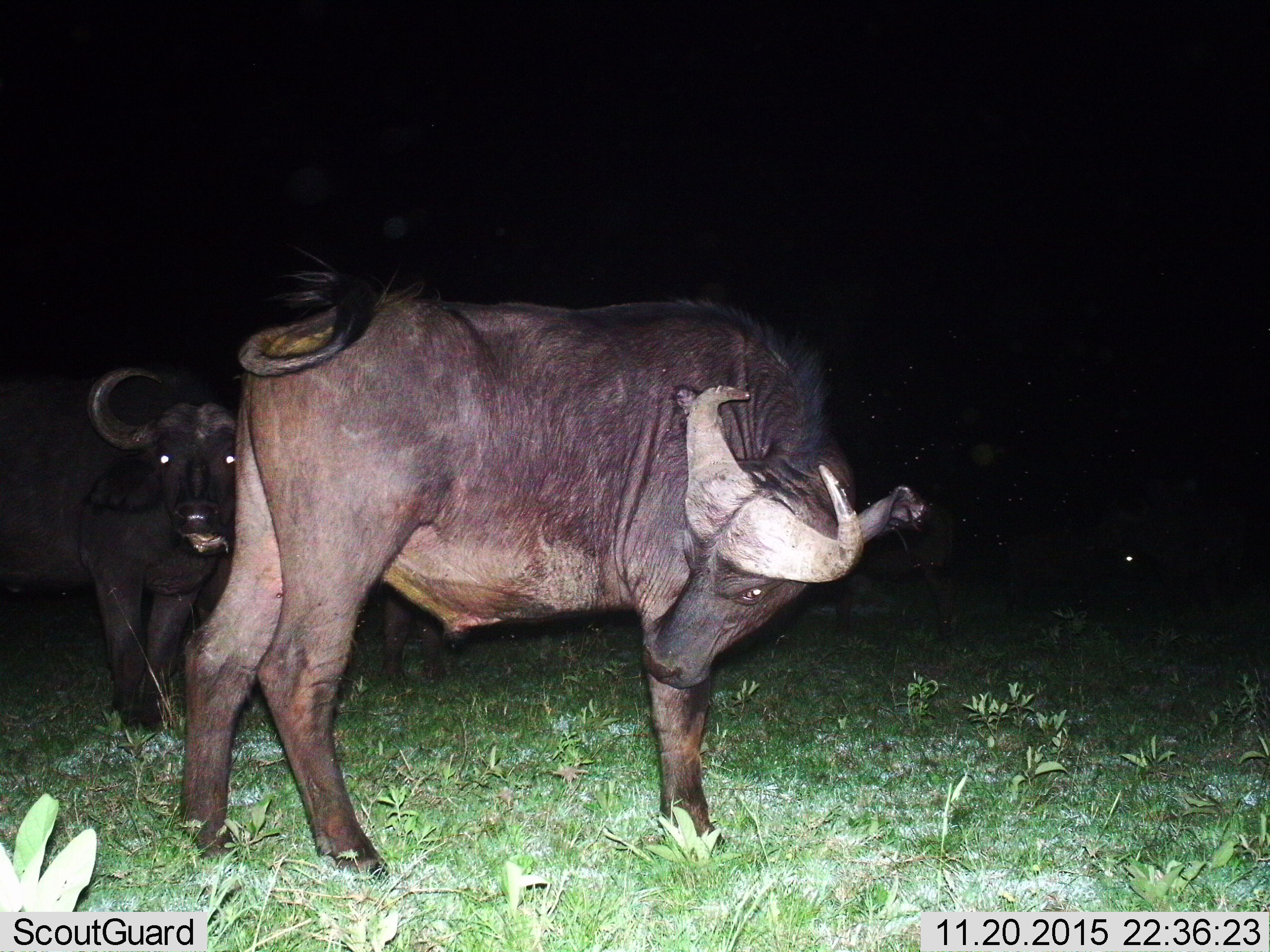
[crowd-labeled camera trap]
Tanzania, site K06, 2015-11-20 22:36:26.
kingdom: Animalia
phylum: Chordata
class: Mammalia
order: Artiodactyla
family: Bovidae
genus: Syncerus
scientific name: Syncerus caffer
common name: cape buffalo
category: buffalo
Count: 2.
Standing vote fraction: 100%.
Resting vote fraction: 0%.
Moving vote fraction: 0%.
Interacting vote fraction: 11%.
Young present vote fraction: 0%.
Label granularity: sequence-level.